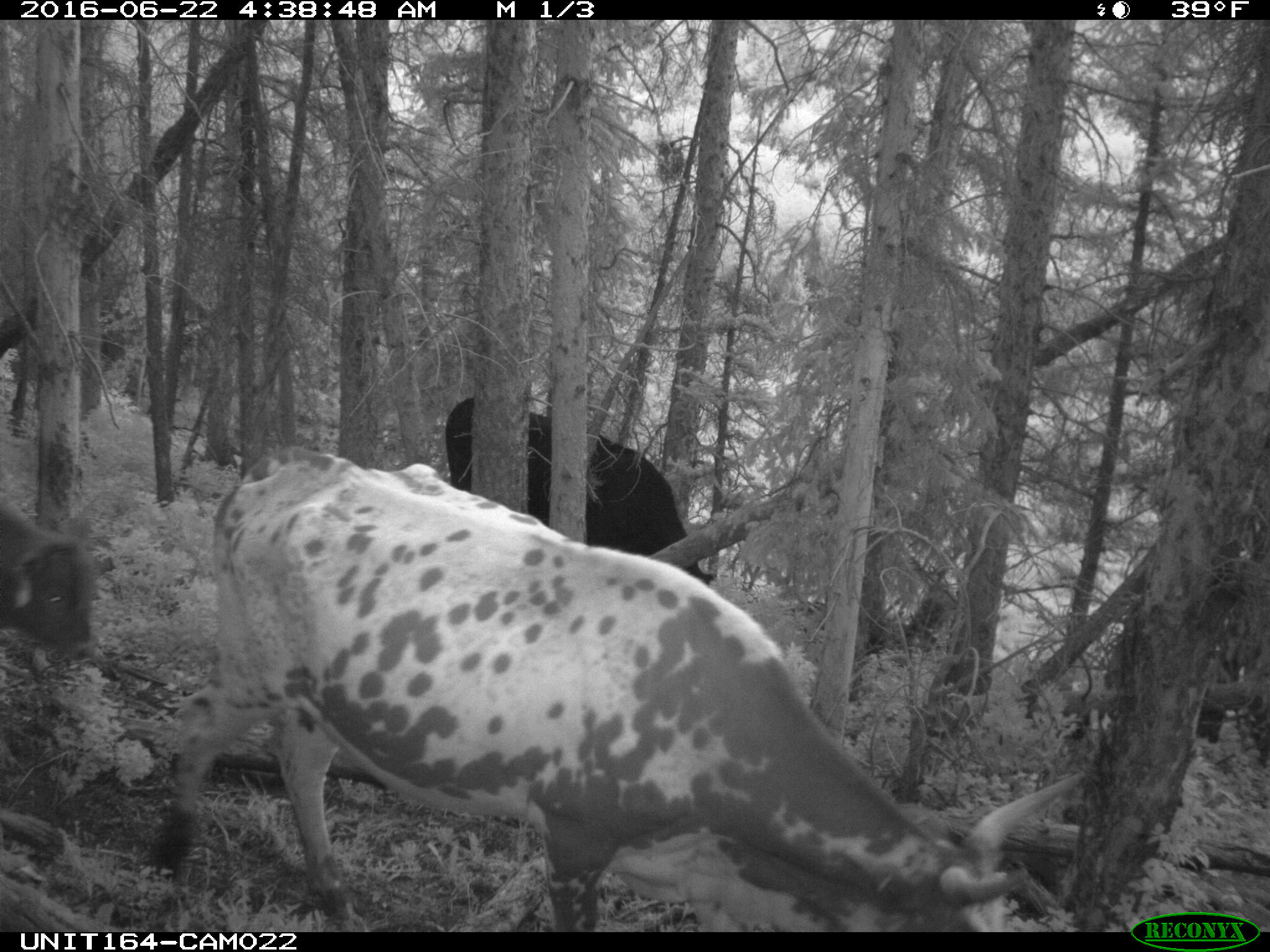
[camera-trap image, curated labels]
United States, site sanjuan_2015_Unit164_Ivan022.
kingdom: Animalia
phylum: Chordata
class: Mammalia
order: Artiodactyla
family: Bovidae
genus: Bos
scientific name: Bos taurus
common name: domestic cow